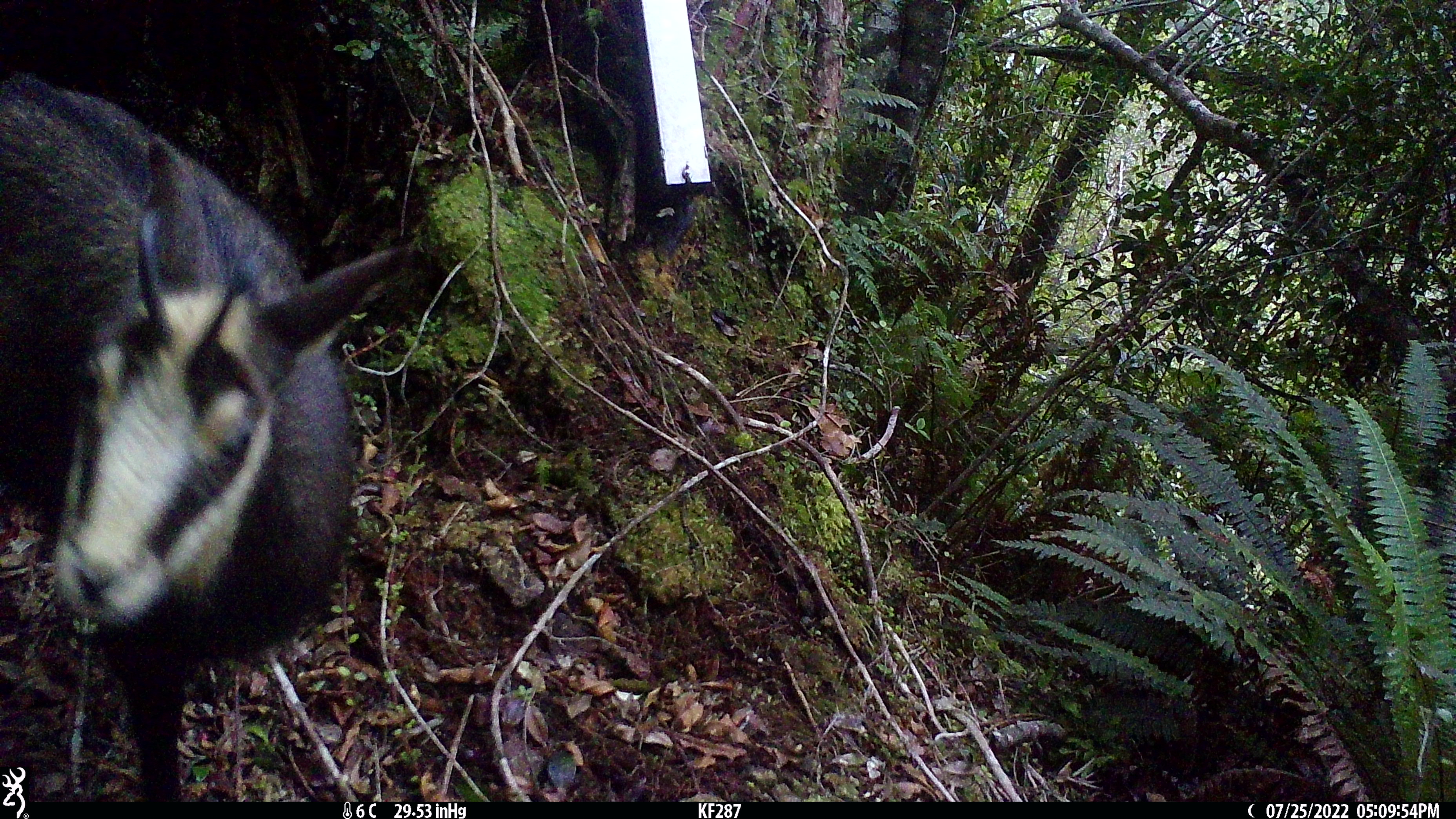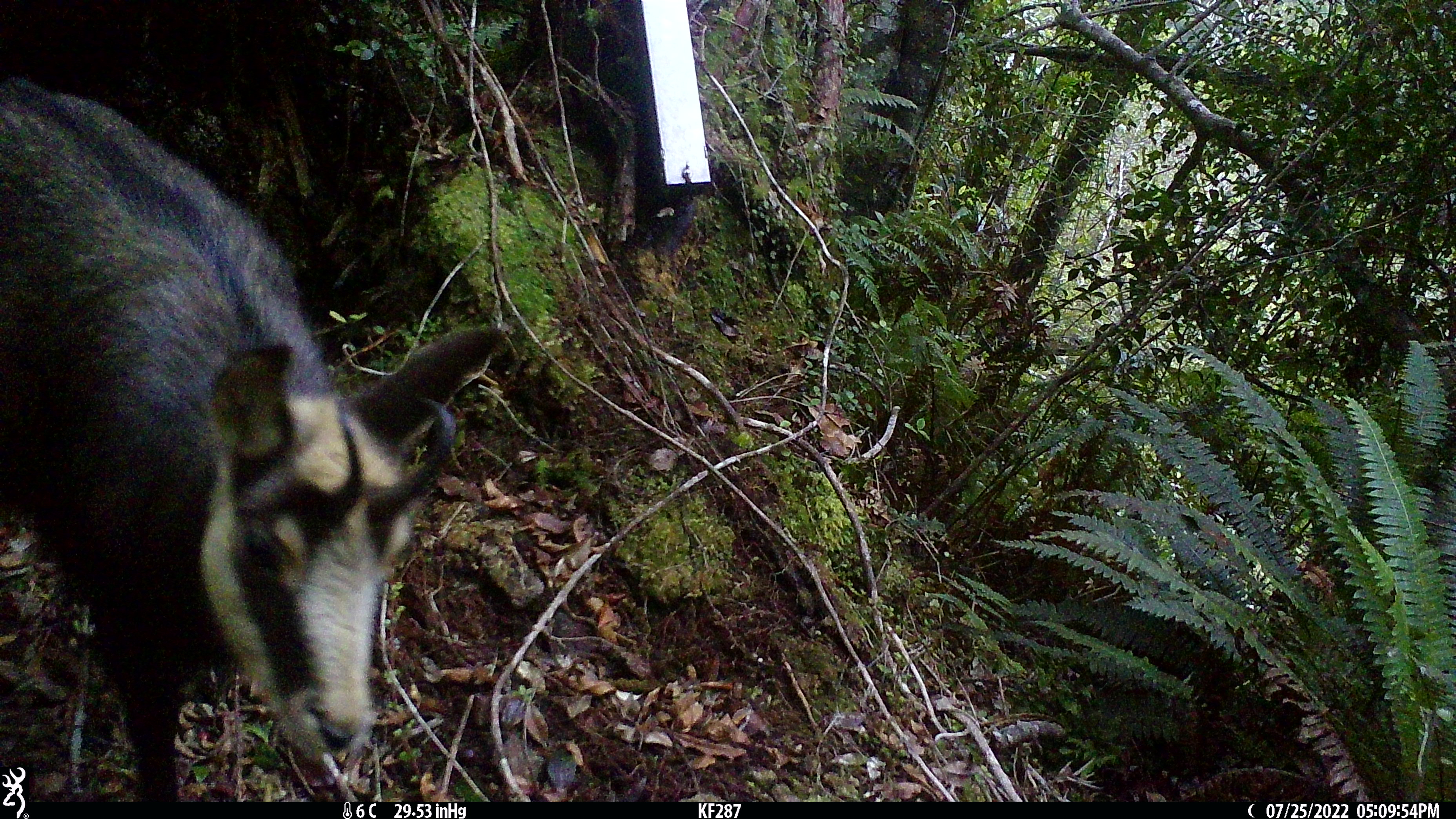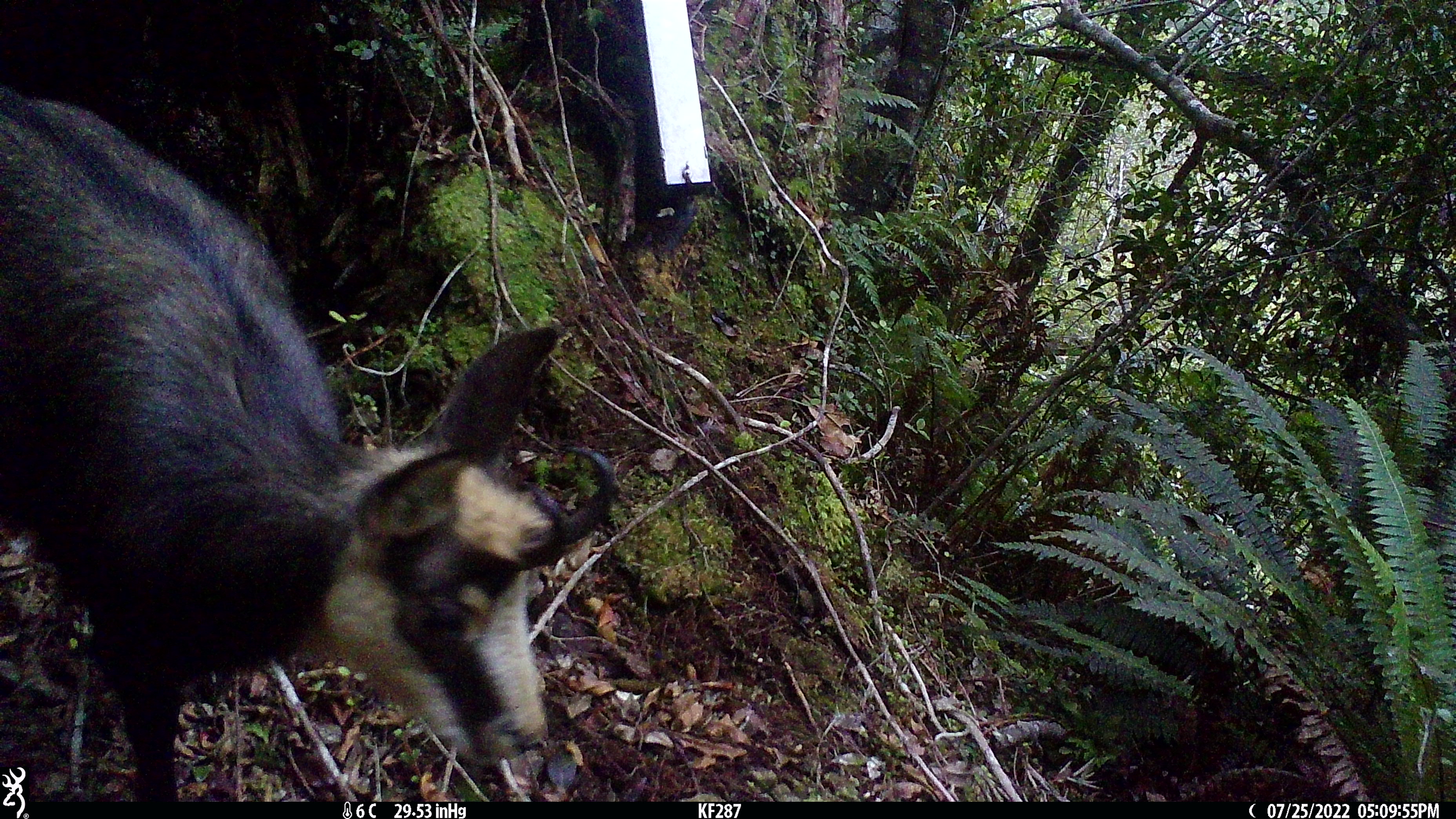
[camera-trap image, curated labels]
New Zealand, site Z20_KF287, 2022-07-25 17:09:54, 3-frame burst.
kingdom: Animalia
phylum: Chordata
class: Mammalia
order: Artiodactyla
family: Bovidae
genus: Rupicapra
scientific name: Rupicapra rupicapra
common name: alpine chamois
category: chamois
Chamois (alpine chamois) (Rupicapra rupicapra).